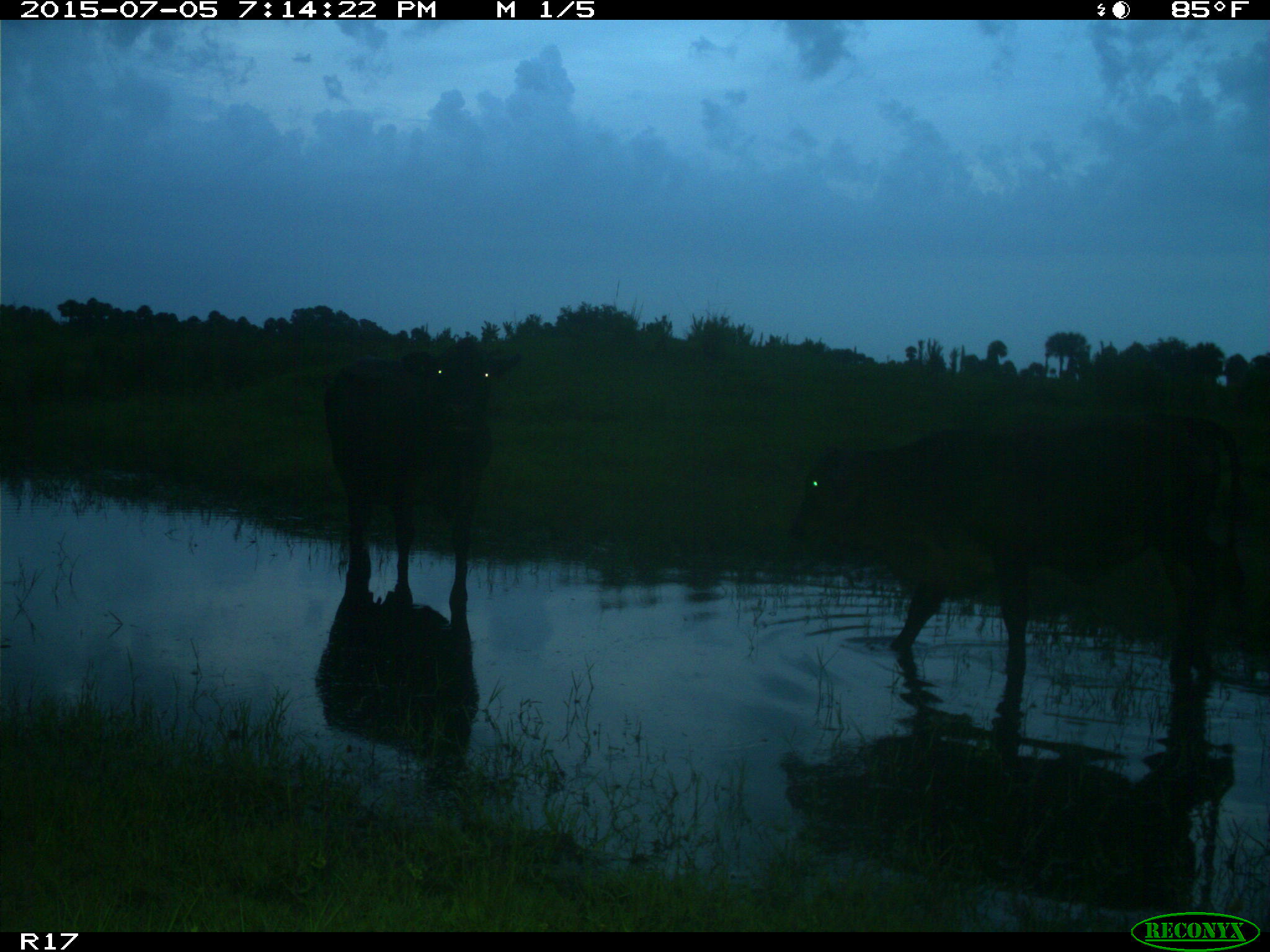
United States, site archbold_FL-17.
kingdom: Animalia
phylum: Chordata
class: Mammalia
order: Artiodactyla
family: Bovidae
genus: Bos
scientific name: Bos taurus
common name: domestic cow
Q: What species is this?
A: Bos taurus (domestic cow).